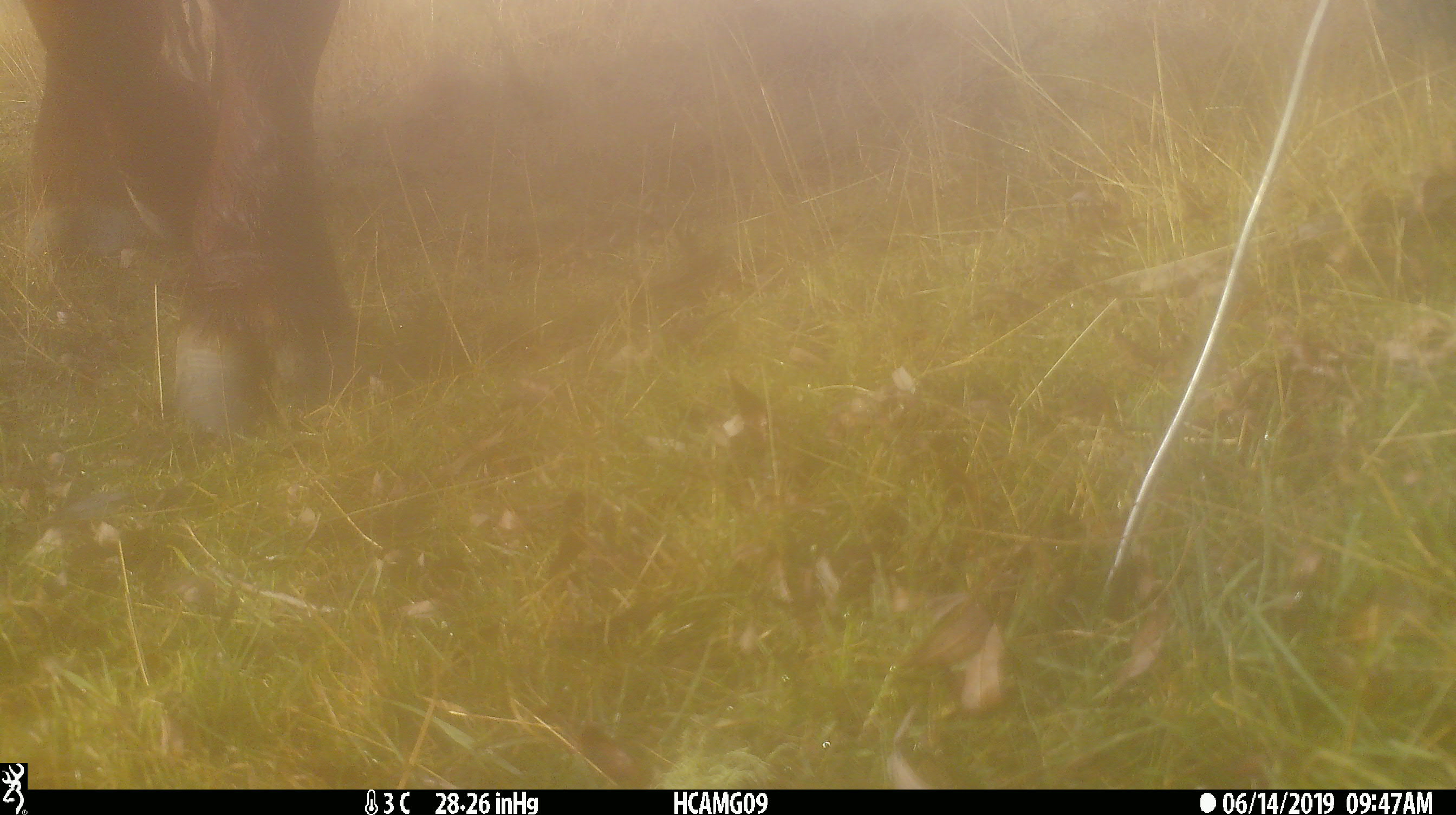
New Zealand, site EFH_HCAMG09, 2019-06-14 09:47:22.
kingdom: Animalia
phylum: Chordata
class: Mammalia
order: Artiodactyla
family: Bovidae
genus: Bos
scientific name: Bos taurus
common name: domestic cow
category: cow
Cow (domestic cow) (Bos taurus).